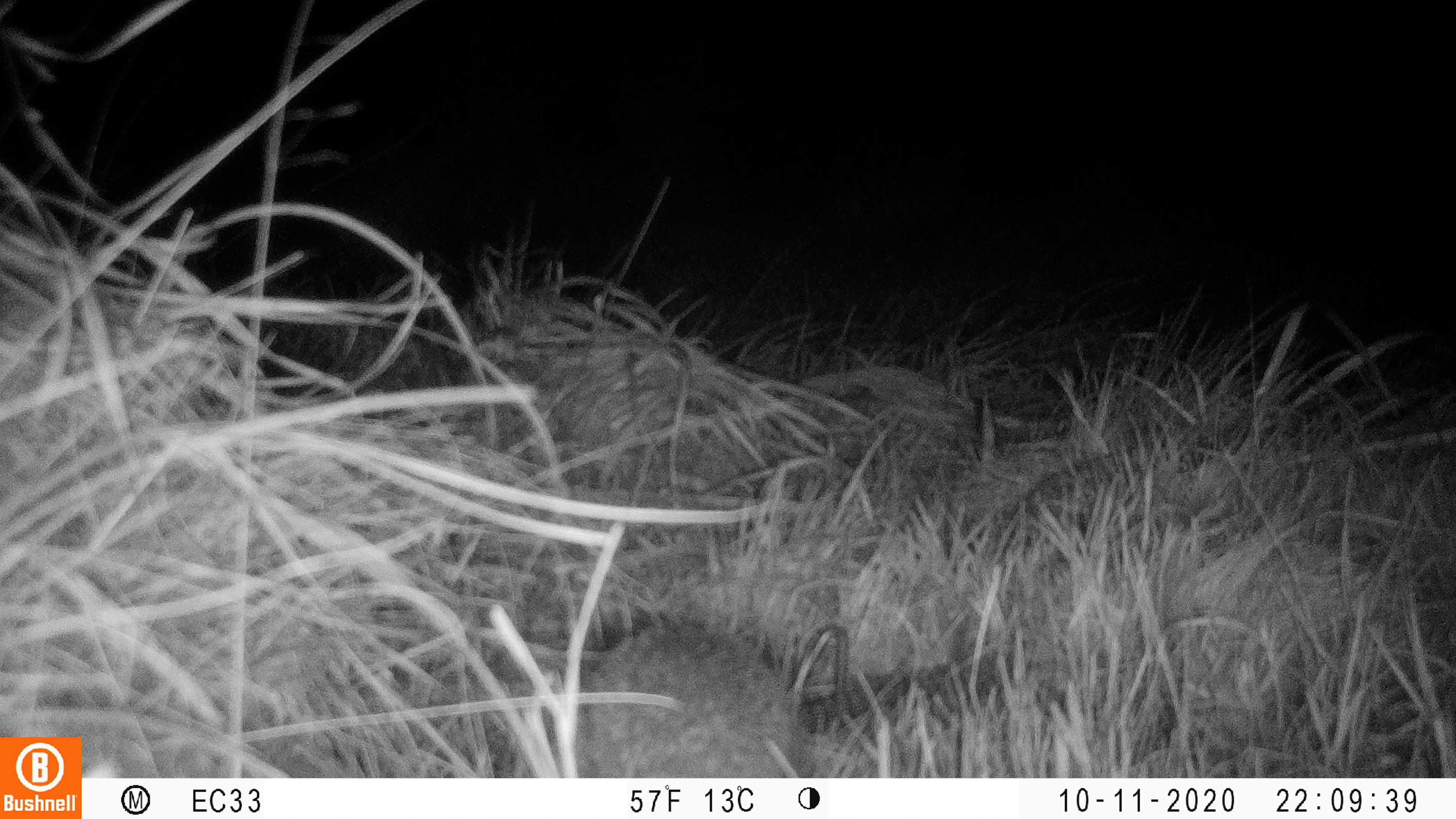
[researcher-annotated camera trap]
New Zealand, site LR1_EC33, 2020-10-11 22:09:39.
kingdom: Animalia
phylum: Chordata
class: Mammalia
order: Eulipotyphla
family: Erinaceidae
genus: Erinaceus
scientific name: Erinaceus europaeus europaeus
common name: european hedgehog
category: hedgehog